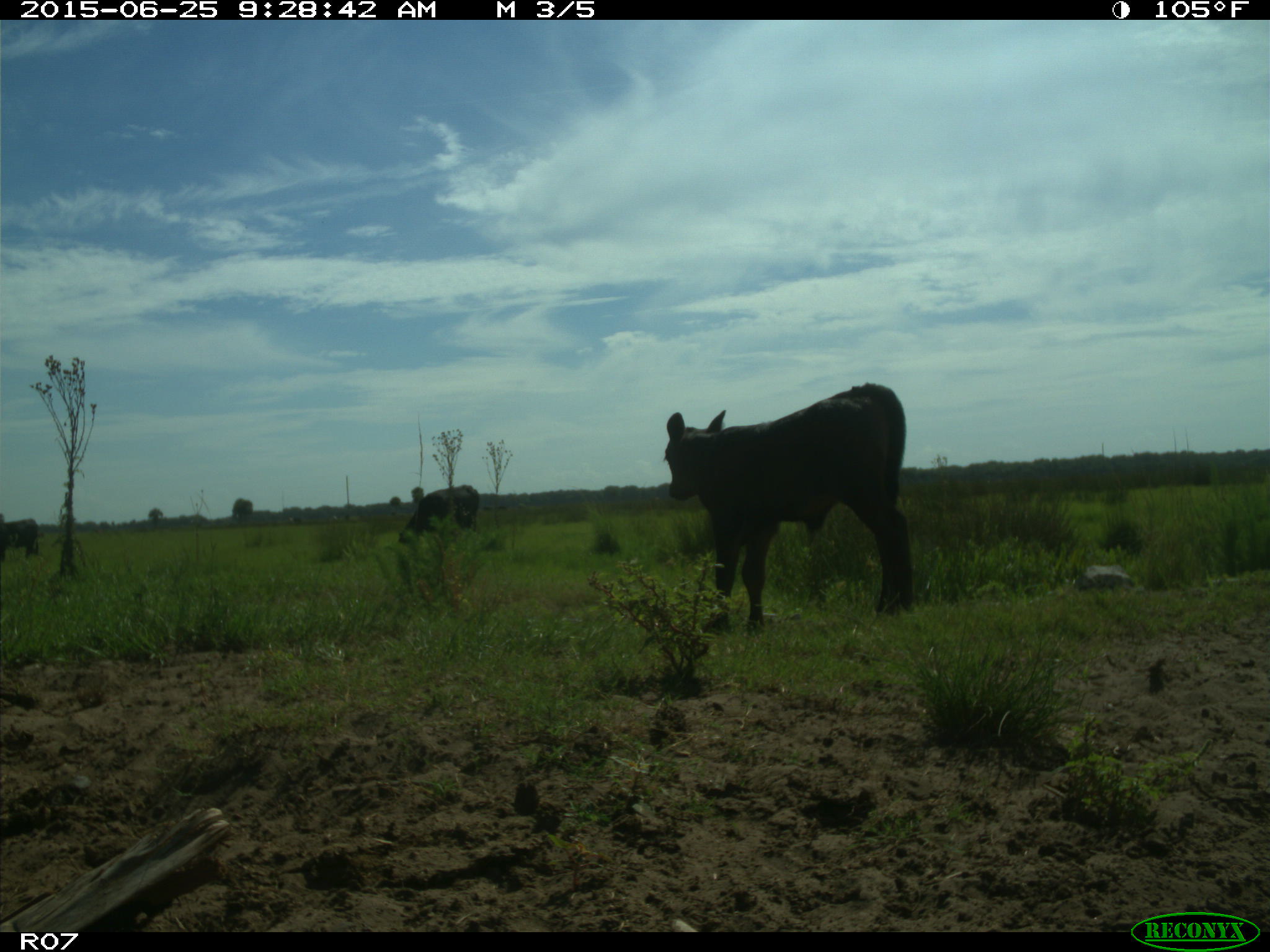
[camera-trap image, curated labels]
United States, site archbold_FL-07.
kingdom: Animalia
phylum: Chordata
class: Mammalia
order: Artiodactyla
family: Bovidae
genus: Bos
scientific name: Bos taurus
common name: domestic cow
Bos taurus (domestic cow).